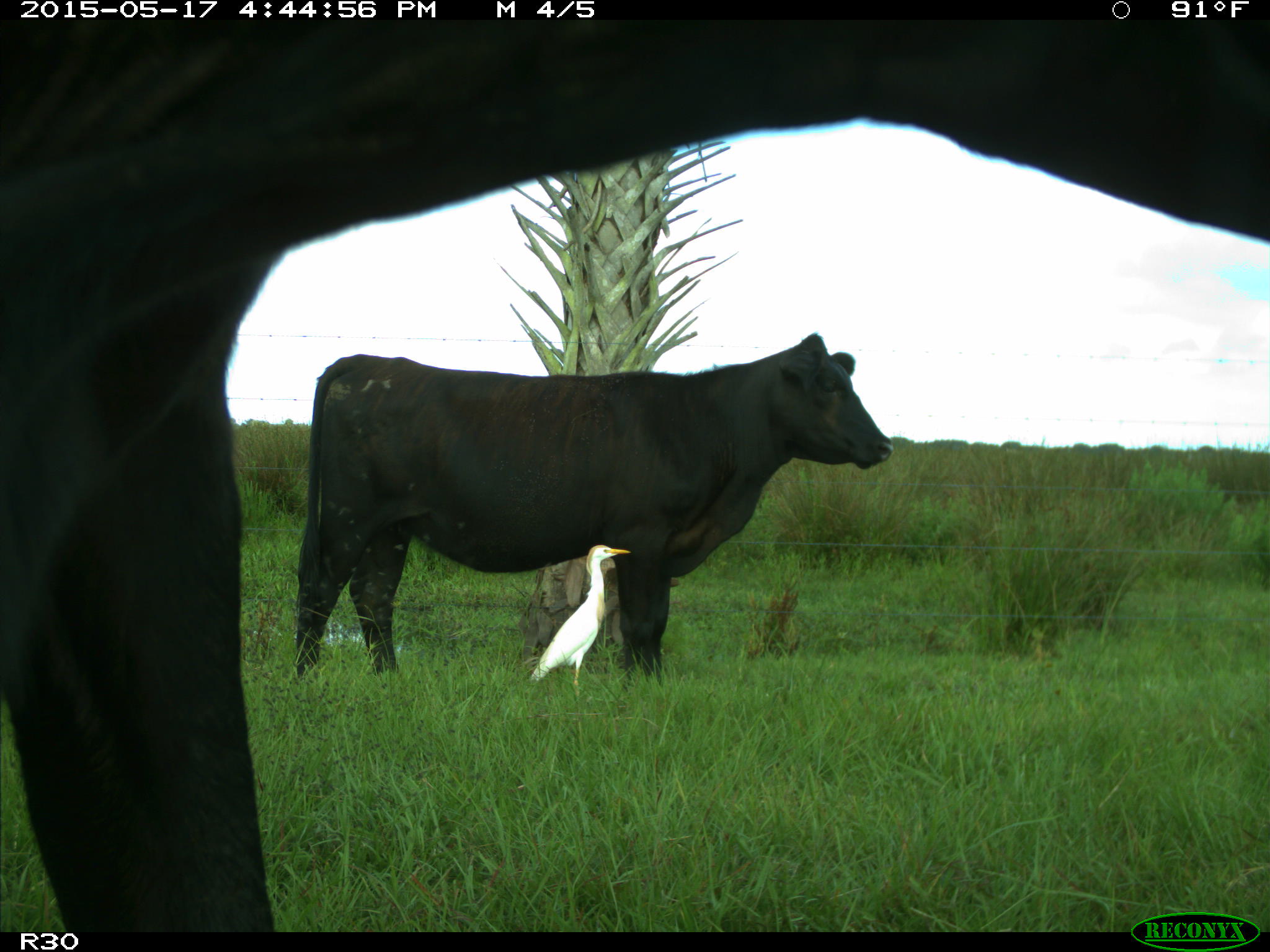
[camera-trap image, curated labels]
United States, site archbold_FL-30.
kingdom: Animalia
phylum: Chordata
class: Mammalia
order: Artiodactyla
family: Bovidae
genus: Bos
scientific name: Bos taurus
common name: domestic cow